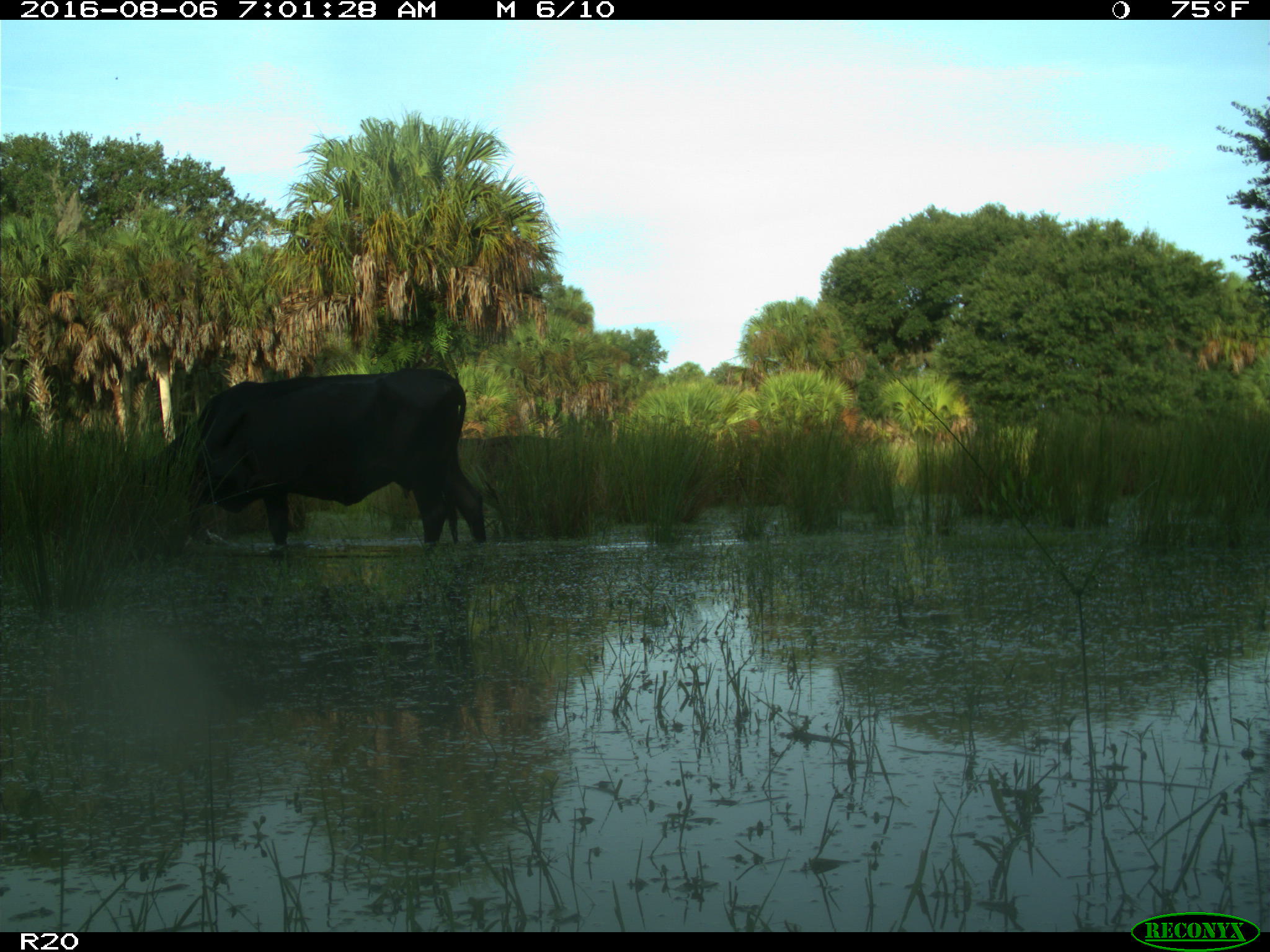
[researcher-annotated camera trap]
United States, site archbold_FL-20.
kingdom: Animalia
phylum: Chordata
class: Mammalia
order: Artiodactyla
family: Bovidae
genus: Bos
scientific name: Bos taurus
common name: domestic cow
Bos taurus (domestic cow).